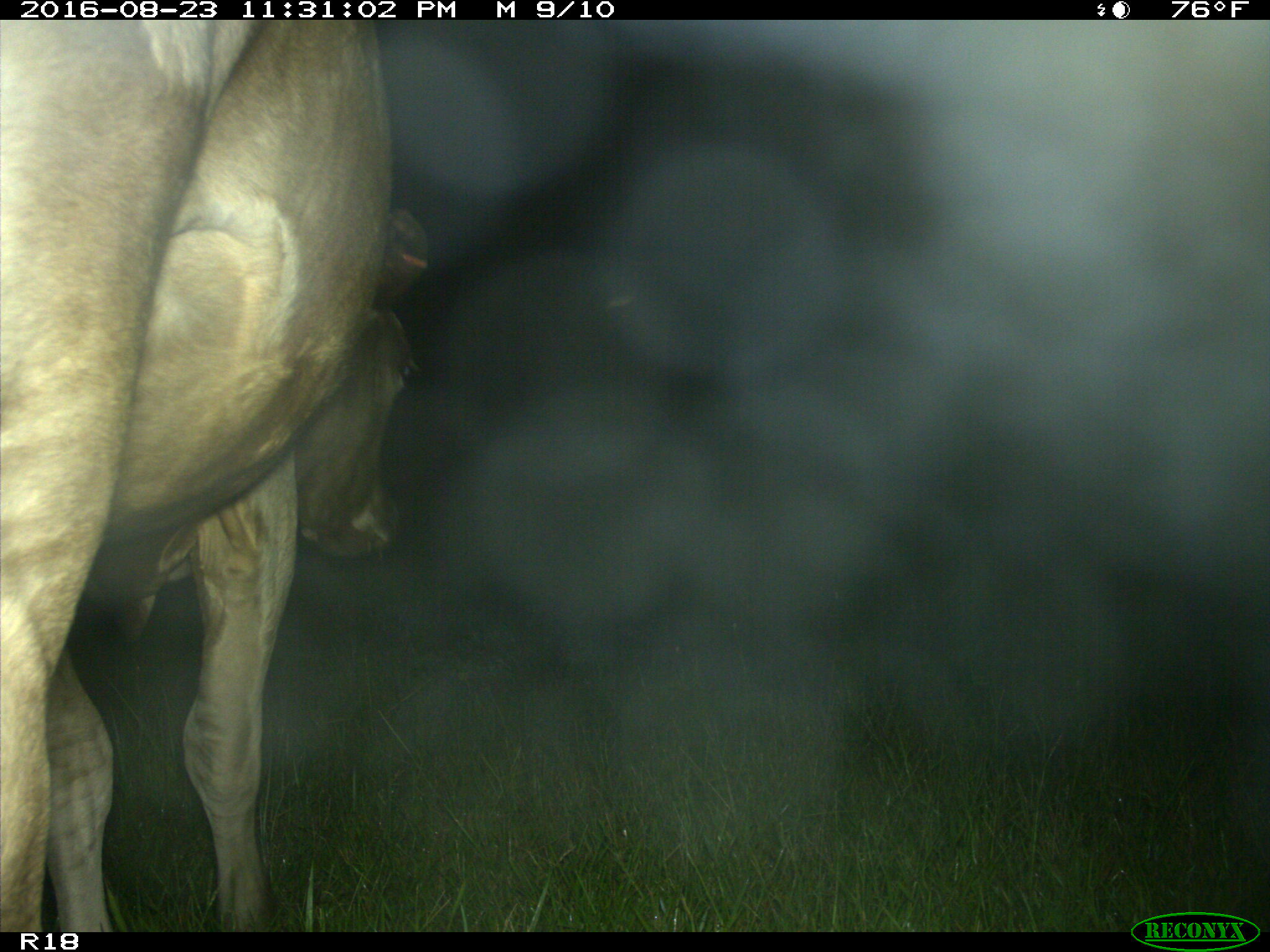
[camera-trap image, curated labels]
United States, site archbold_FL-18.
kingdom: Animalia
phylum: Chordata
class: Mammalia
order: Artiodactyla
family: Bovidae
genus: Bos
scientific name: Bos taurus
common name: domestic cow